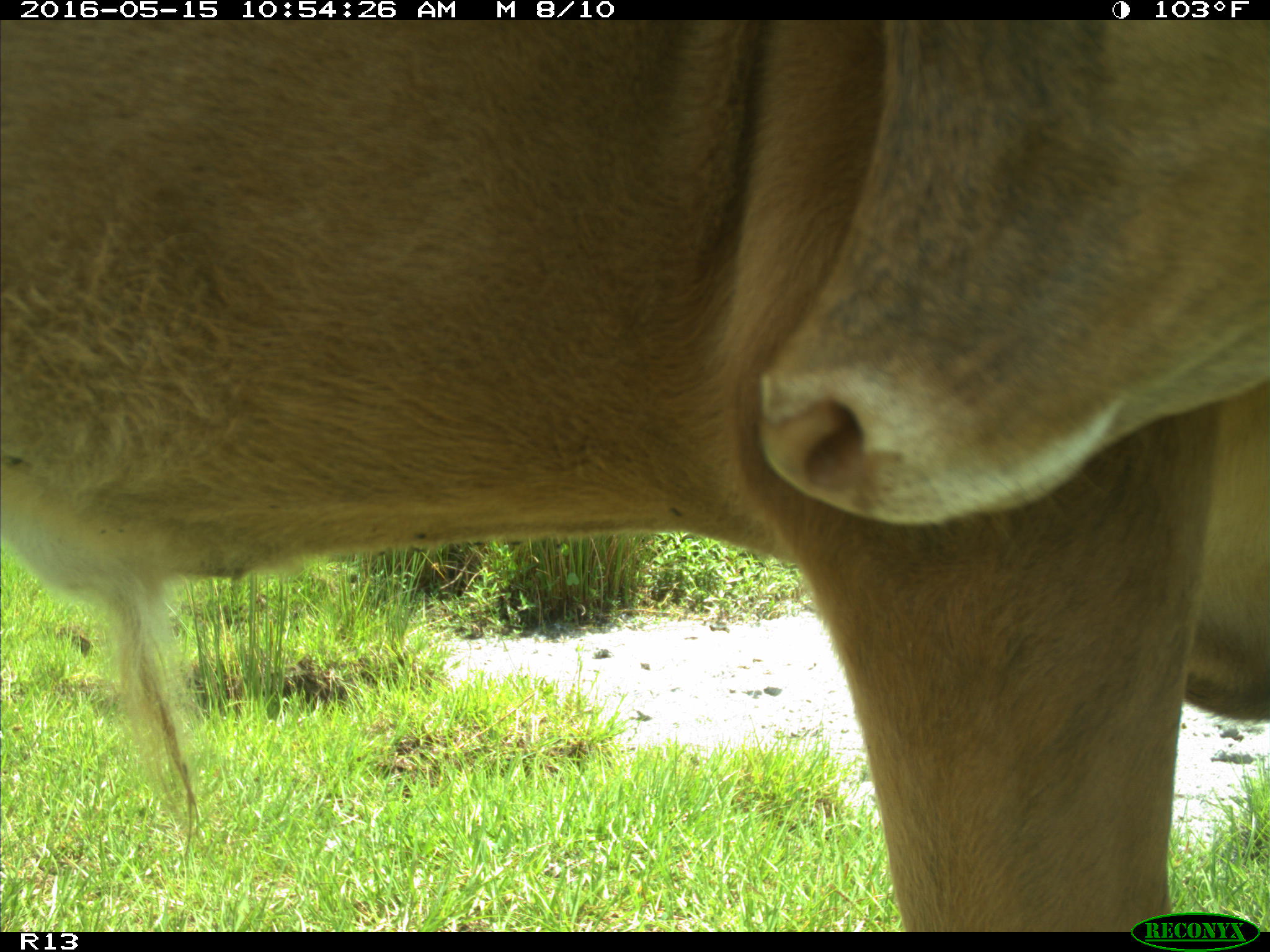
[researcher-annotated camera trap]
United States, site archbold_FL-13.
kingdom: Animalia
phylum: Chordata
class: Mammalia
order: Artiodactyla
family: Bovidae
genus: Bos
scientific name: Bos taurus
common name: domestic cow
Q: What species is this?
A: Bos taurus (domestic cow).